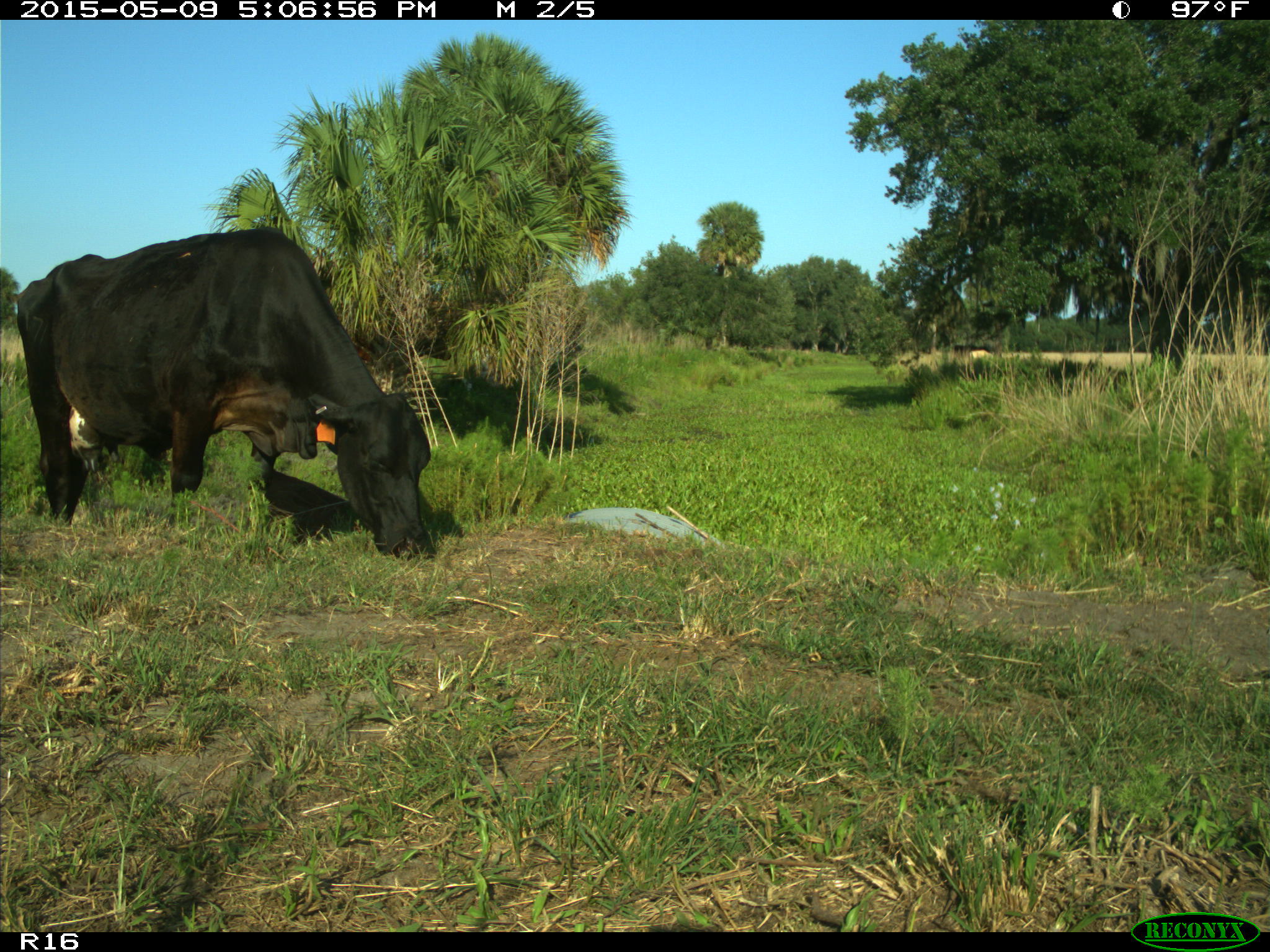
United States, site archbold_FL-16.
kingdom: Animalia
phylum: Chordata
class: Mammalia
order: Artiodactyla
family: Suidae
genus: Sus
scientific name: Sus scrofa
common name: wild boar